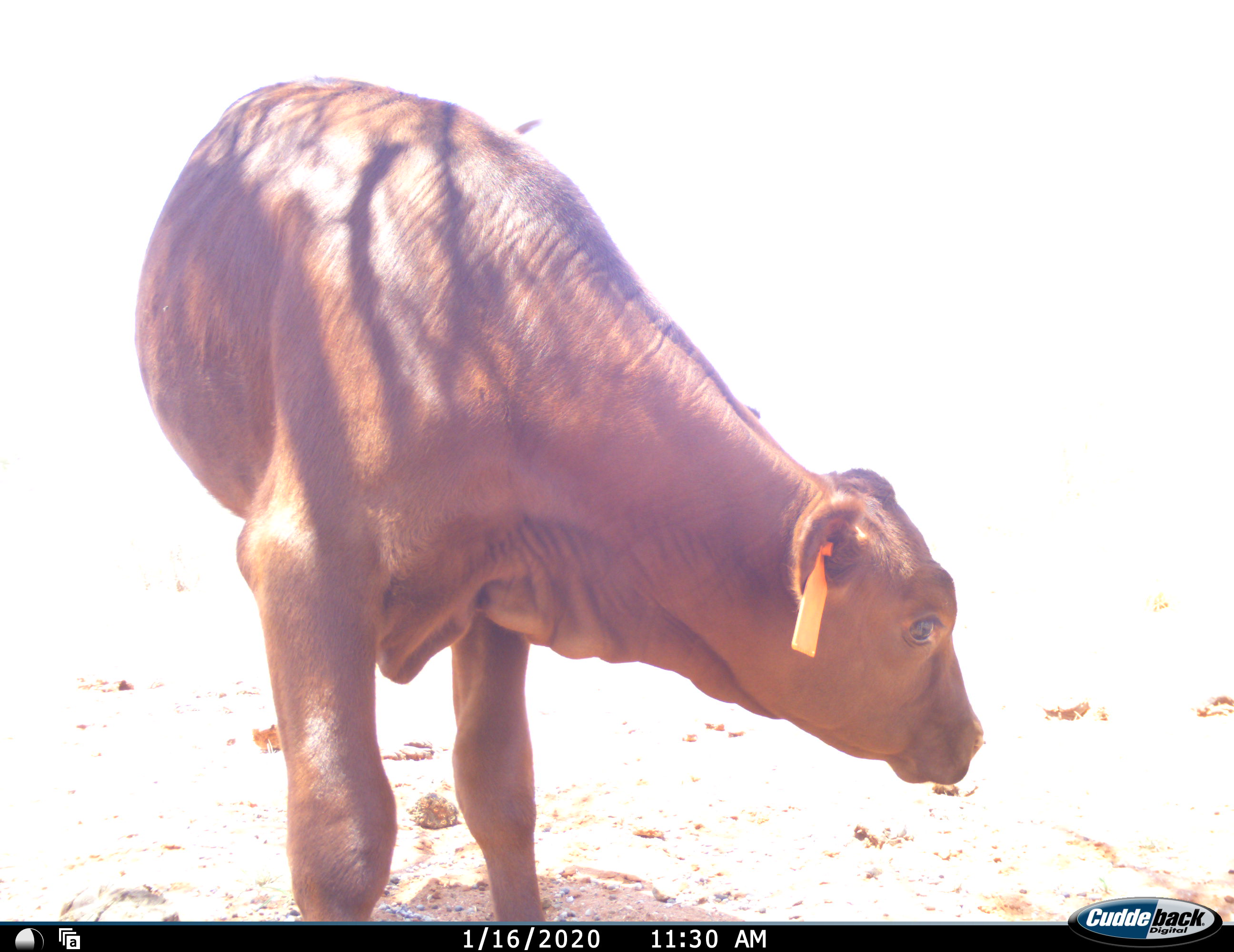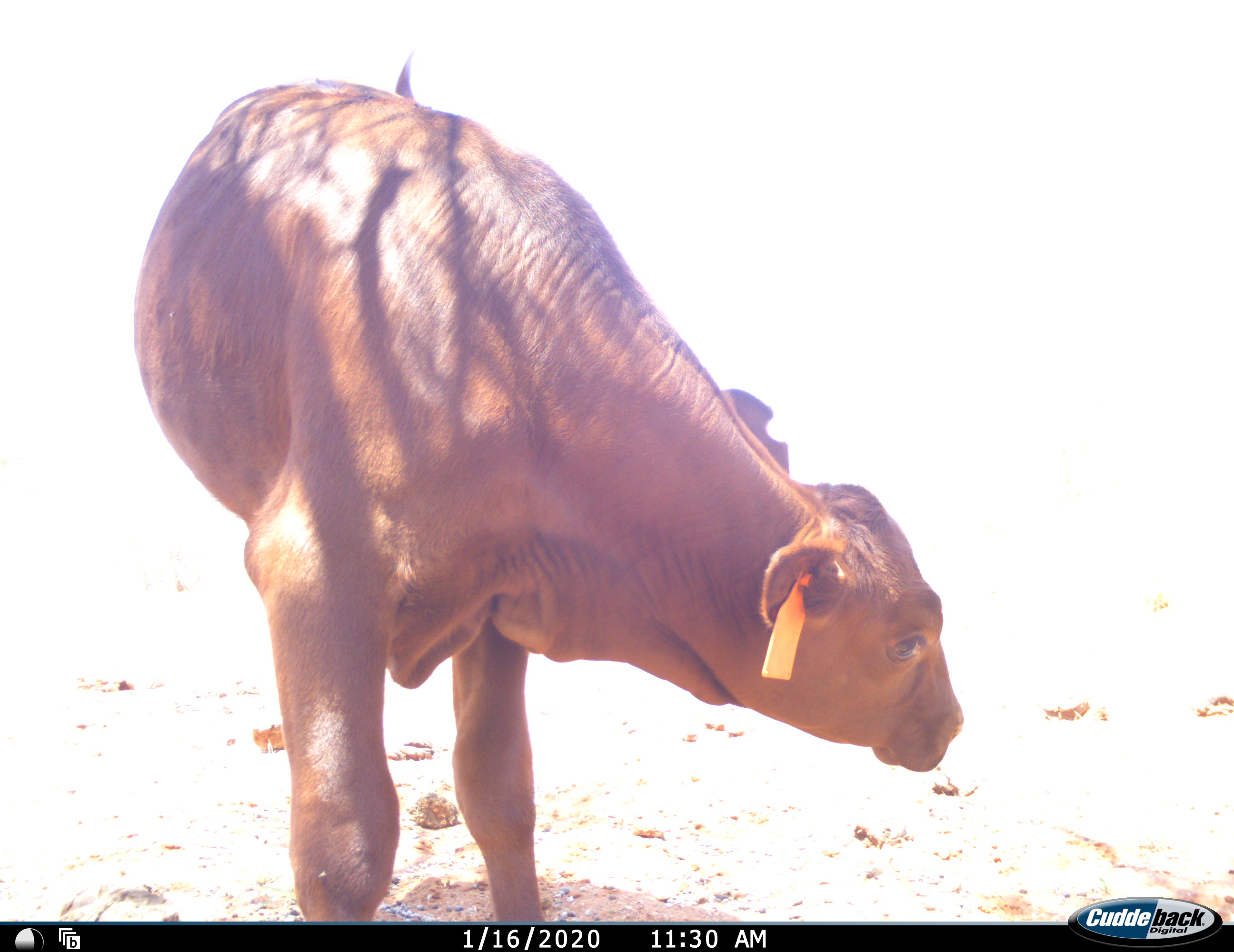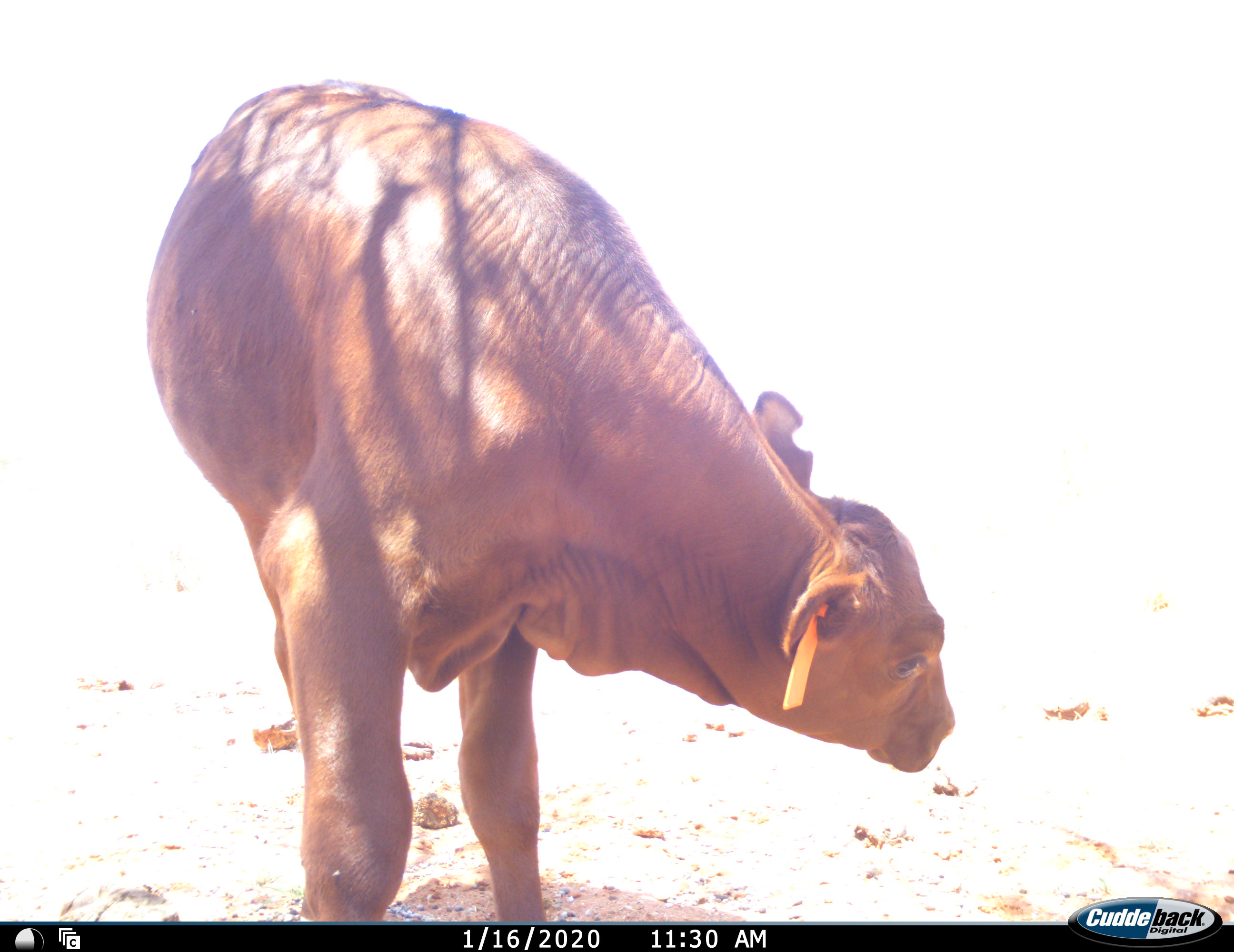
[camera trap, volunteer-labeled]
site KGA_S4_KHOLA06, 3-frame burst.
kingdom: Animalia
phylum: Chordata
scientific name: Vertebrata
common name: domestic animal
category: domesticanimal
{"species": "domesticanimal (domestic animal) (Vertebrata)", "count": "1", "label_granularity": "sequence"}